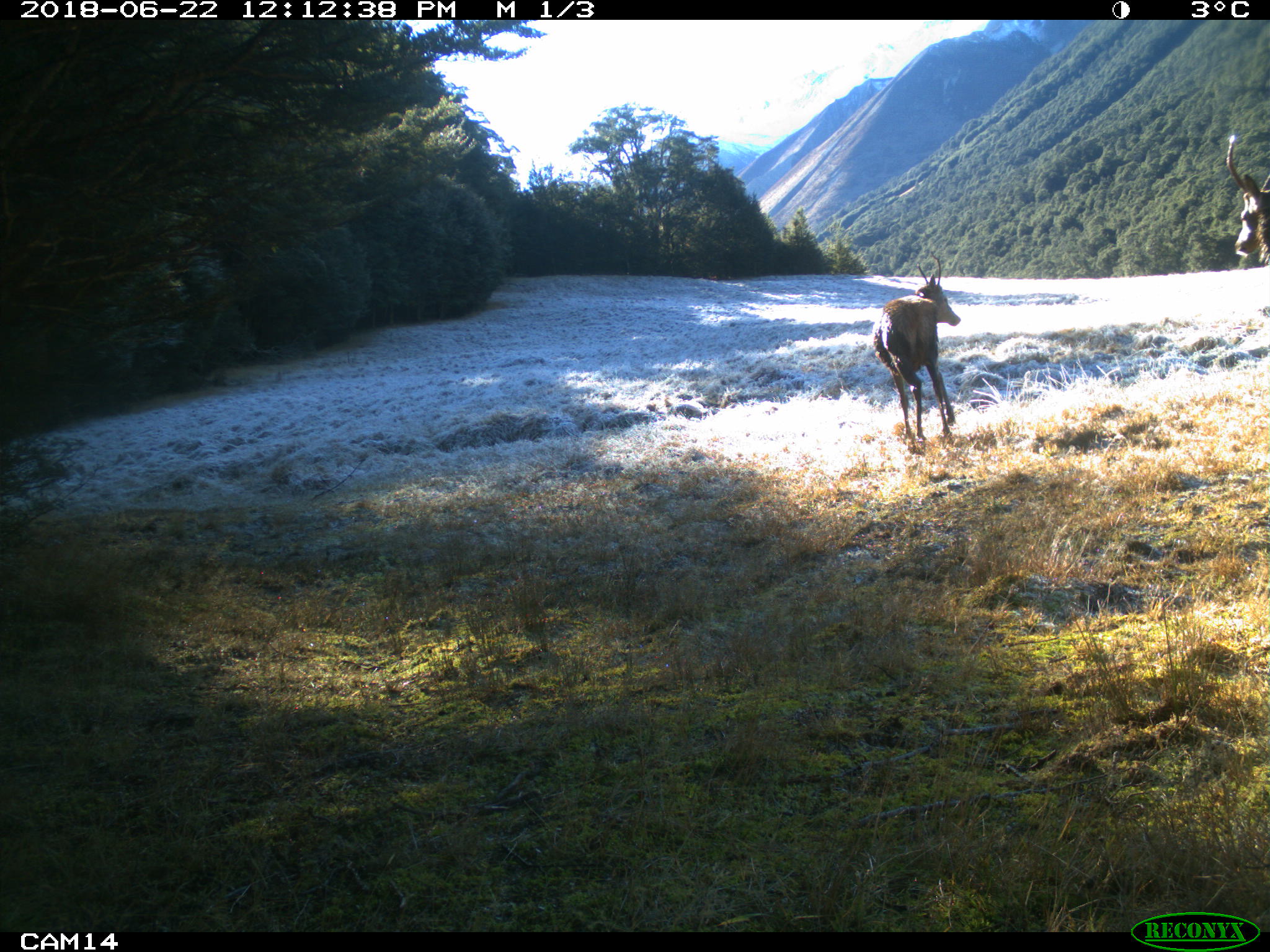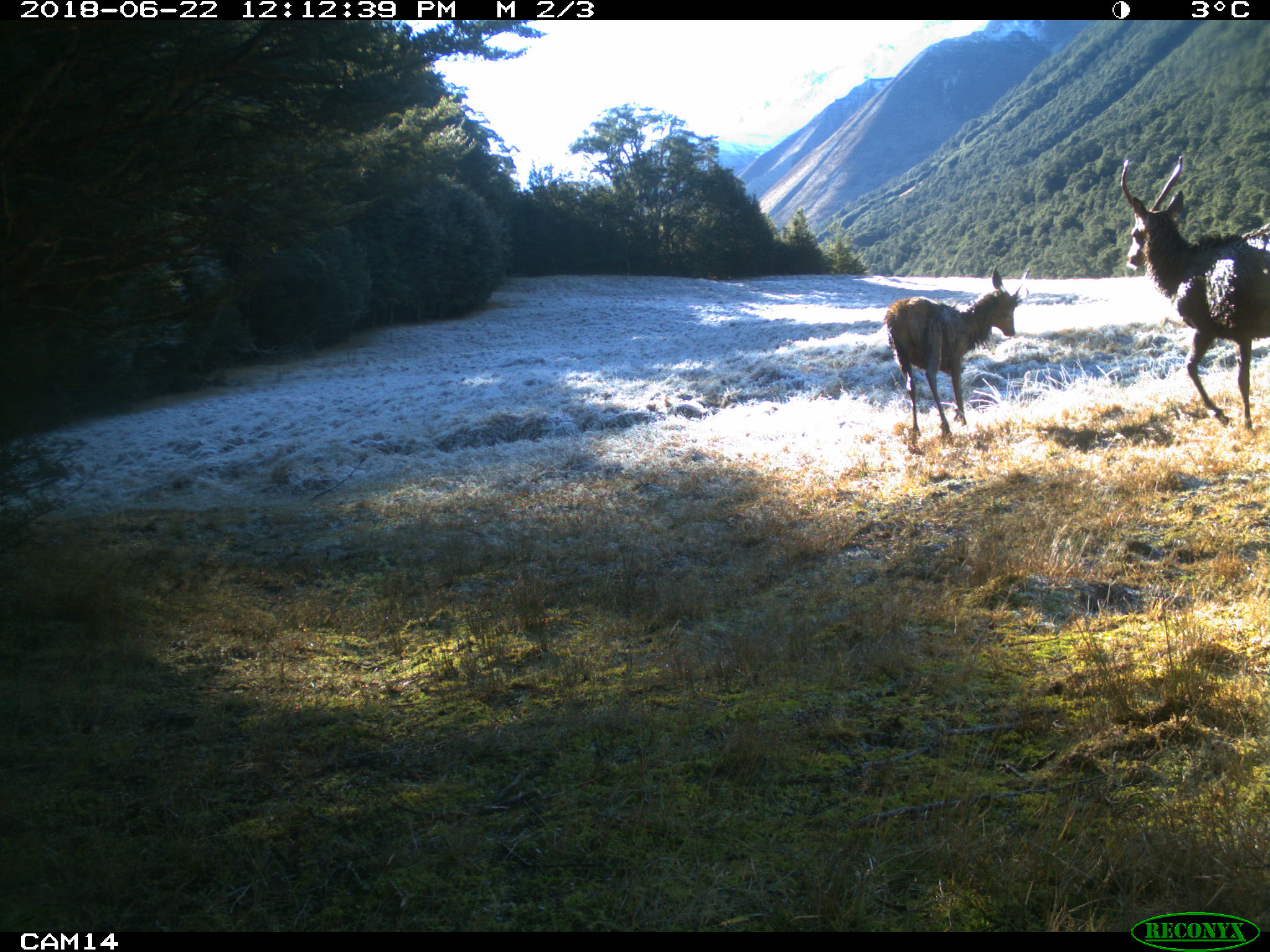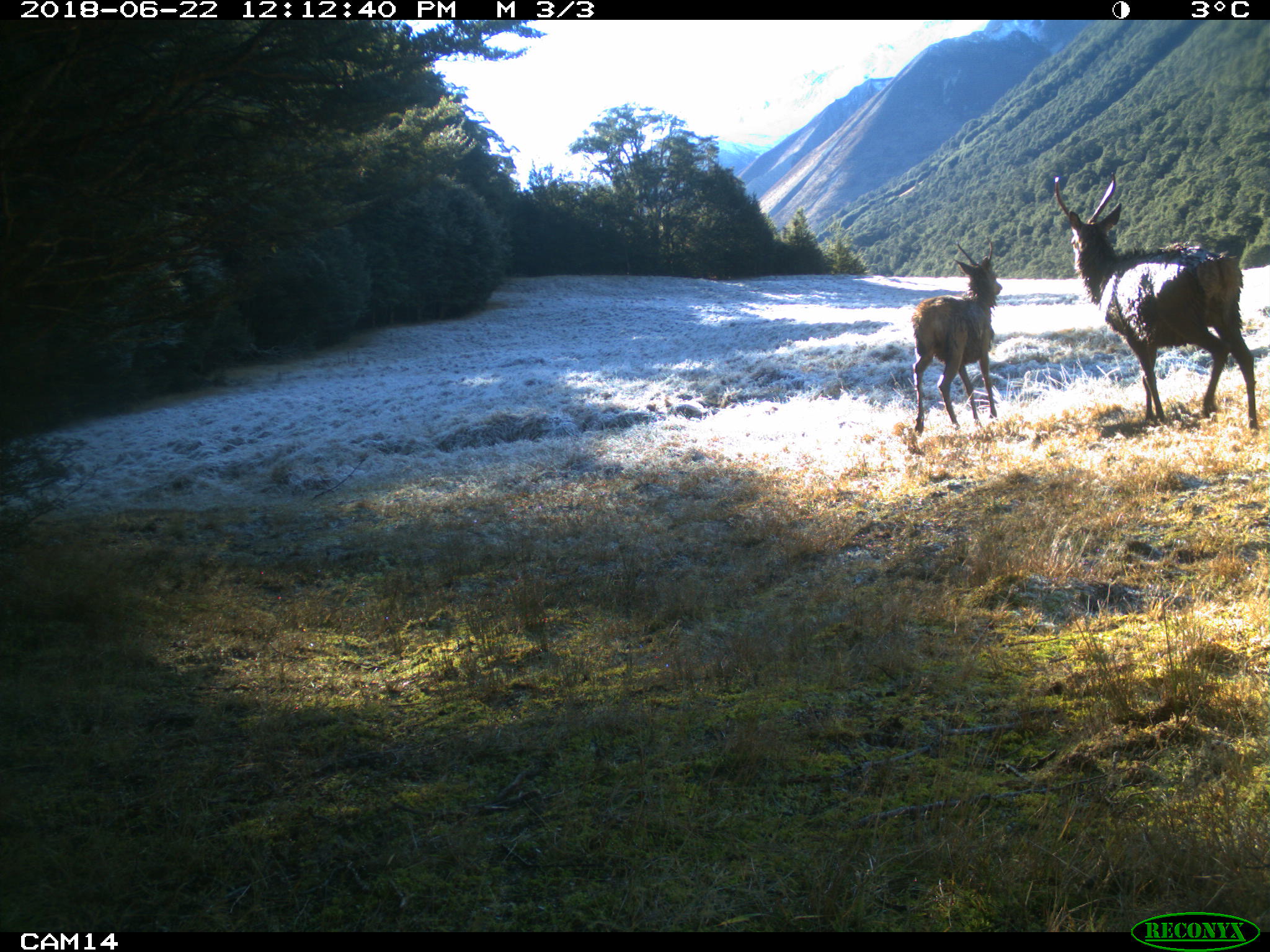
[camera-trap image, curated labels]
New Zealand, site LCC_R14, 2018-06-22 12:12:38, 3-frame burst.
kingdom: Animalia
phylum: Chordata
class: Mammalia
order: Artiodactyla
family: Cervidae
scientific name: Cervidae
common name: deer